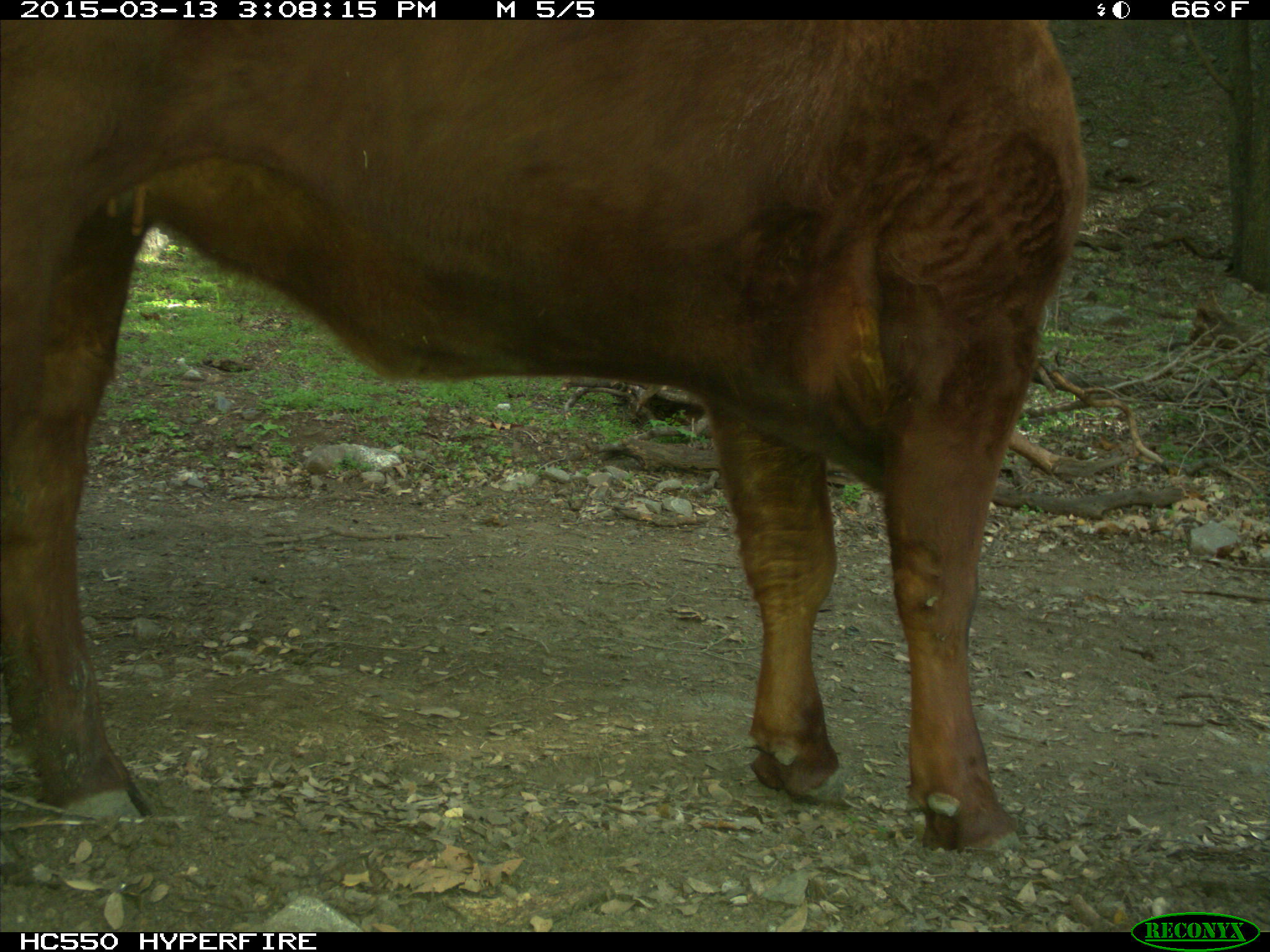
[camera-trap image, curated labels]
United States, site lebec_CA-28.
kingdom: Animalia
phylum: Chordata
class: Mammalia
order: Artiodactyla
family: Bovidae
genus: Bos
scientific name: Bos taurus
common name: domestic cow